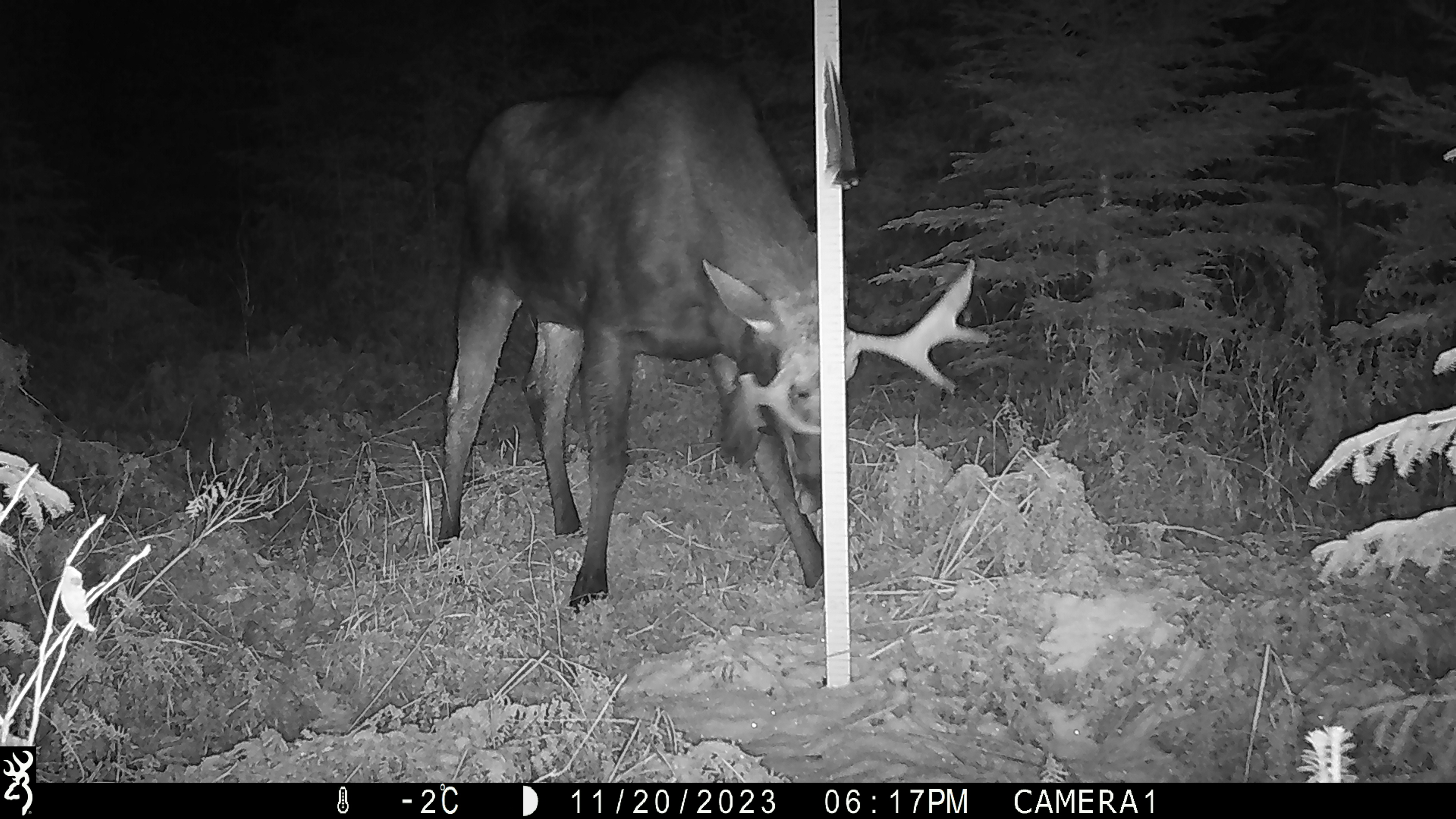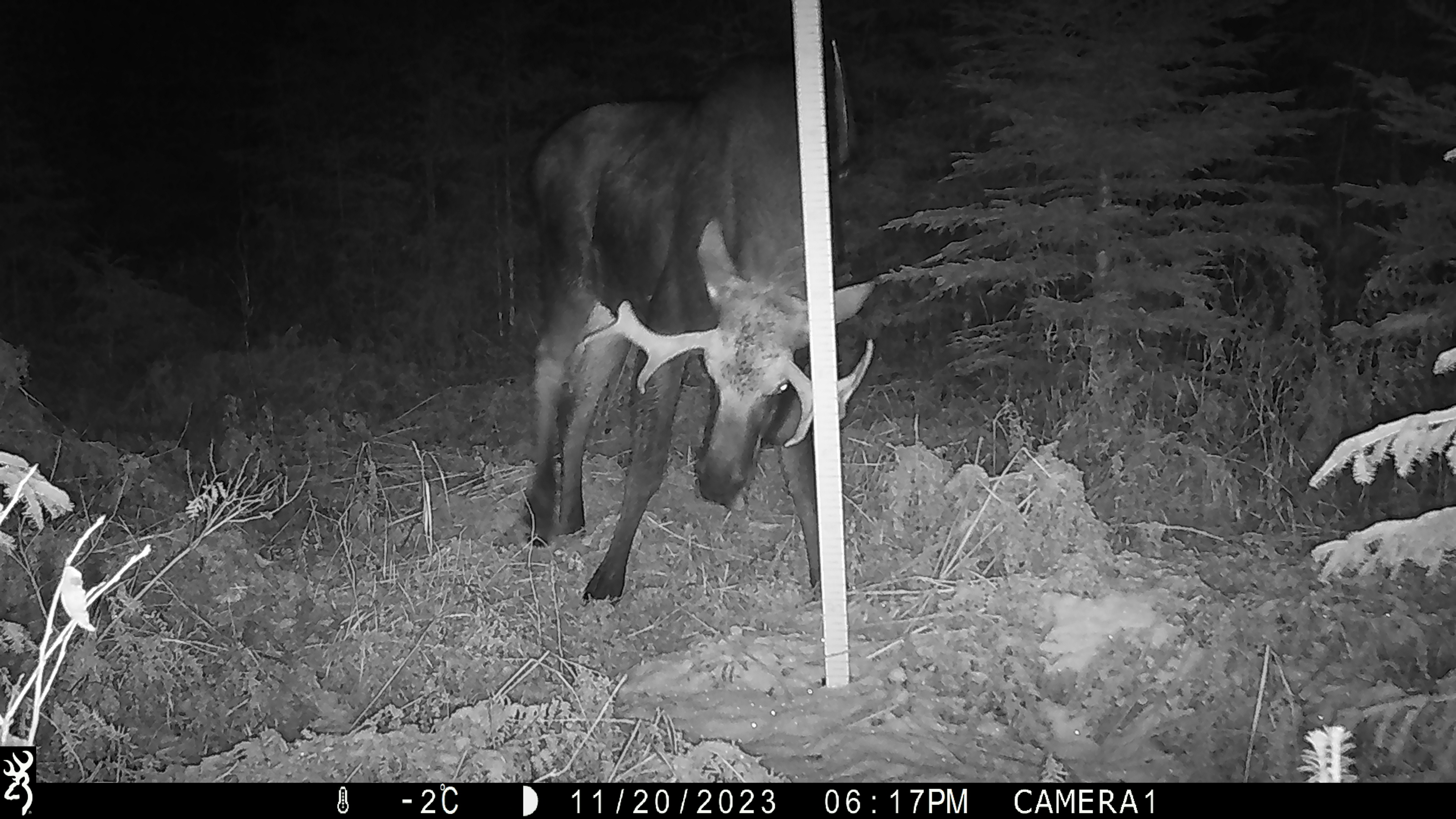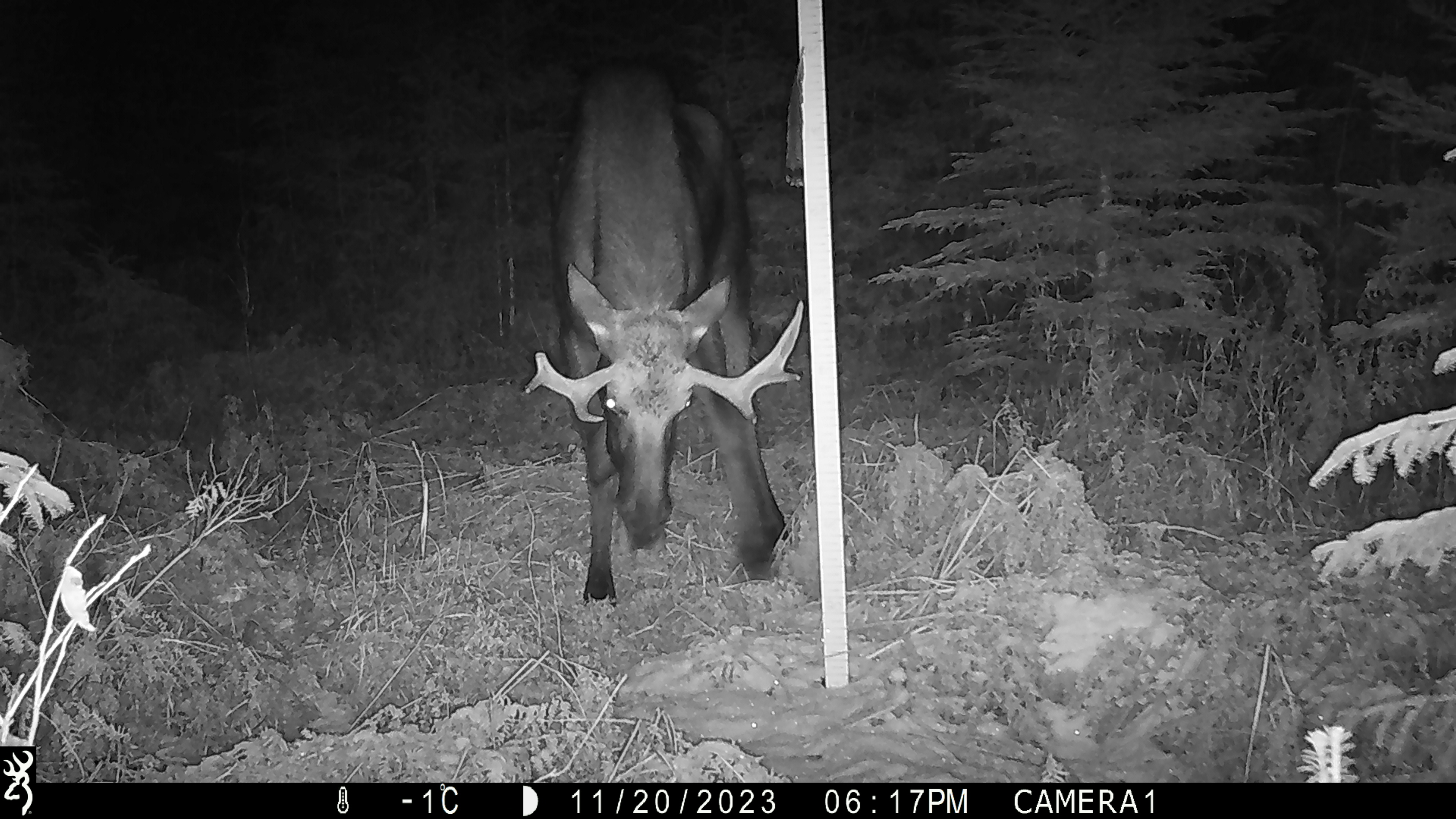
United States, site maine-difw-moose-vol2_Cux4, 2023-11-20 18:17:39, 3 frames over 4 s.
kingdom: Animalia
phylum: Chordata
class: Mammalia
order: Artiodactyla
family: Cervidae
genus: Alces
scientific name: Alces alces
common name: moose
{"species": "moose (Alces alces)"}